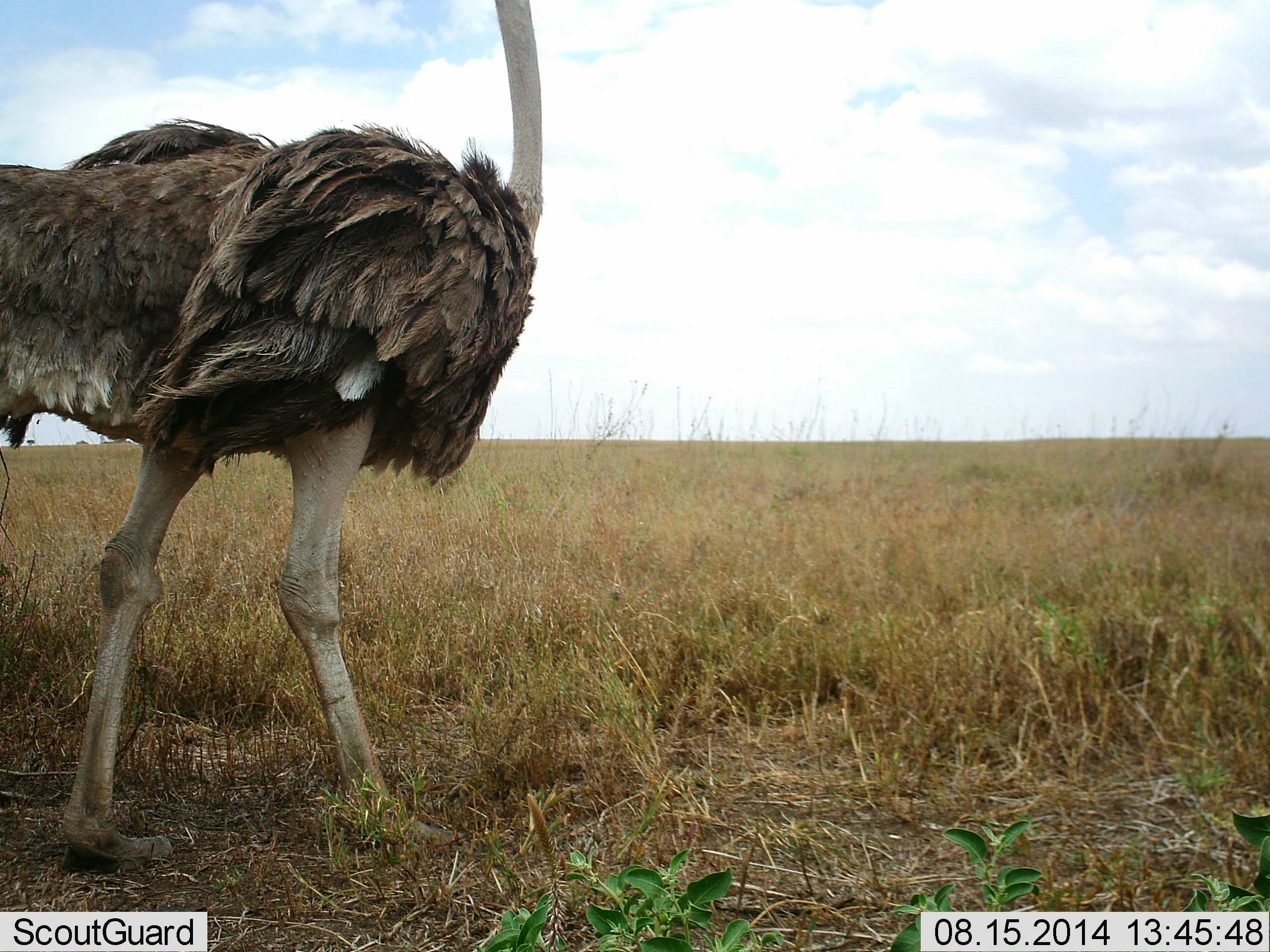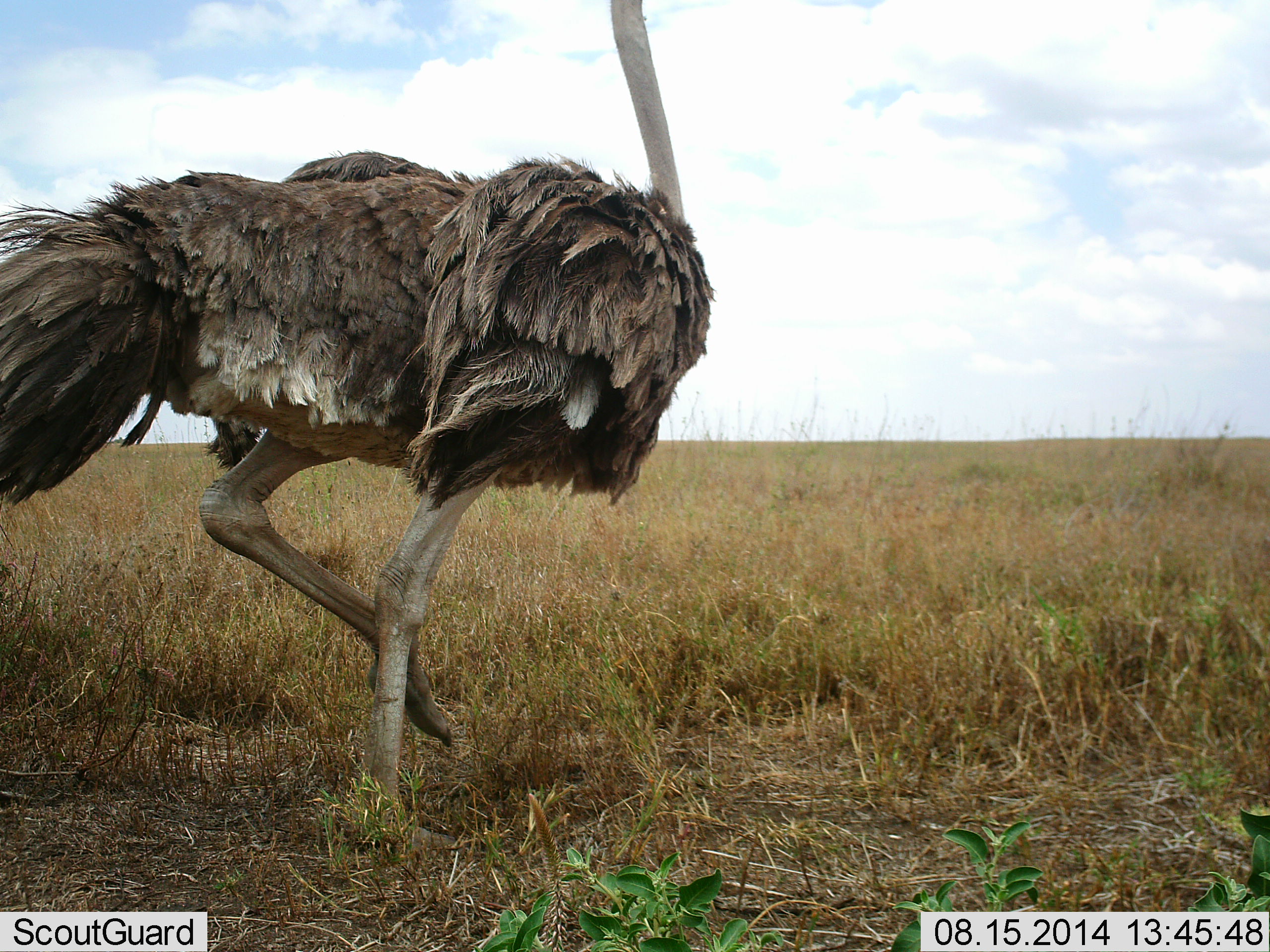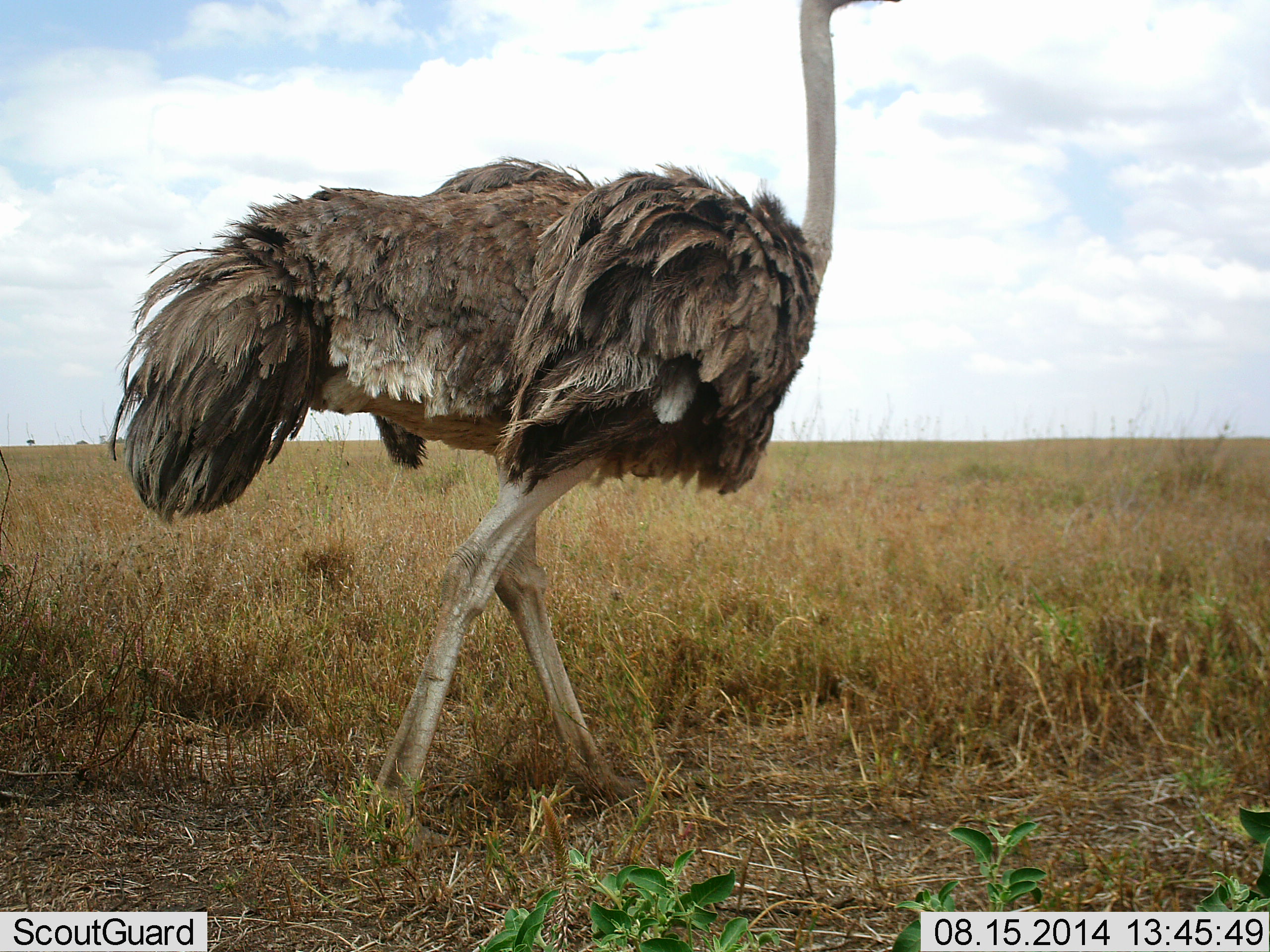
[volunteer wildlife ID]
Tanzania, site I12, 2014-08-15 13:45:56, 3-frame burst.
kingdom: Animalia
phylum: Chordata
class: Aves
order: Struthioniformes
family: Struthionidae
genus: Struthio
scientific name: Struthio camelus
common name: ostrich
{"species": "ostrich (Struthio camelus)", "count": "1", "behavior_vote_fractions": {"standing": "10%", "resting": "0%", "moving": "90%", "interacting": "0%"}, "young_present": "0%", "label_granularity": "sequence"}